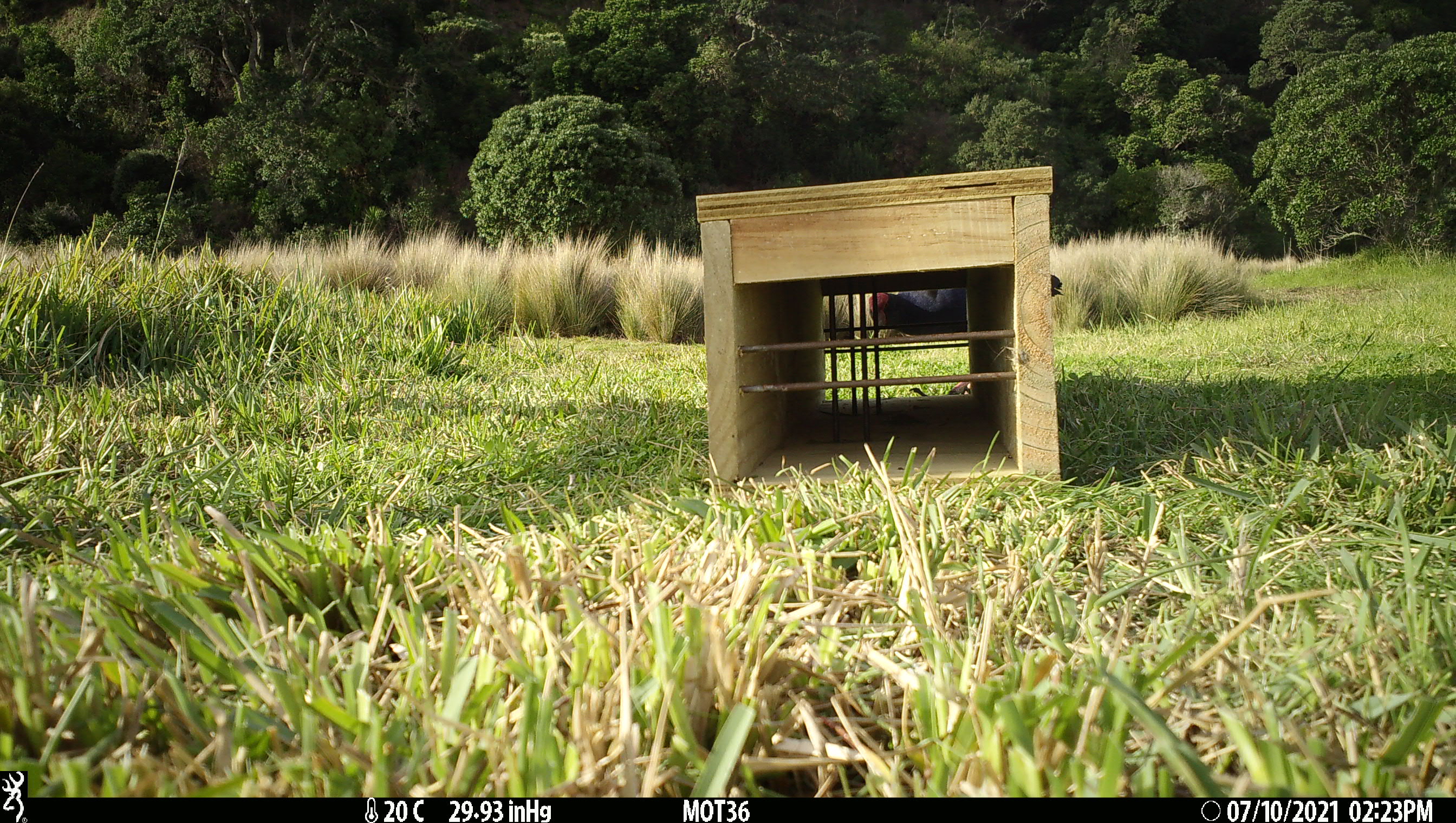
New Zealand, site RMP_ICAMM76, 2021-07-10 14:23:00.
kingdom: Animalia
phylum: Chordata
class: Aves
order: Gruiformes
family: Rallidae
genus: Porphyrio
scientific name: Porphyrio melanotus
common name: australasian swamphen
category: pukeko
Pukeko (australasian swamphen) (Porphyrio melanotus).